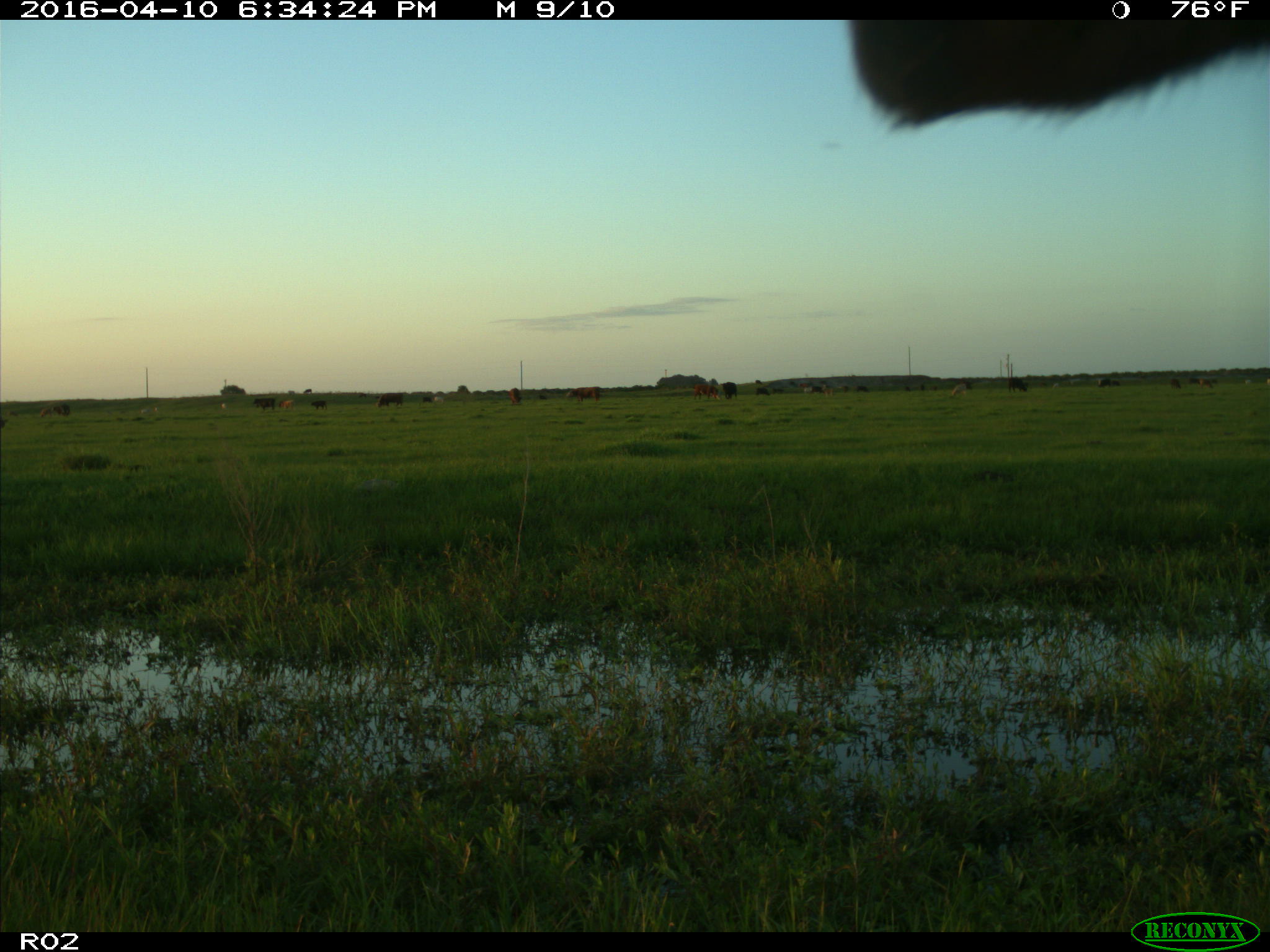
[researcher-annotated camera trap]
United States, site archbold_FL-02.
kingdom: Animalia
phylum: Chordata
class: Mammalia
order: Artiodactyla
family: Bovidae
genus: Bos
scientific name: Bos taurus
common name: domestic cow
Bos taurus (domestic cow).